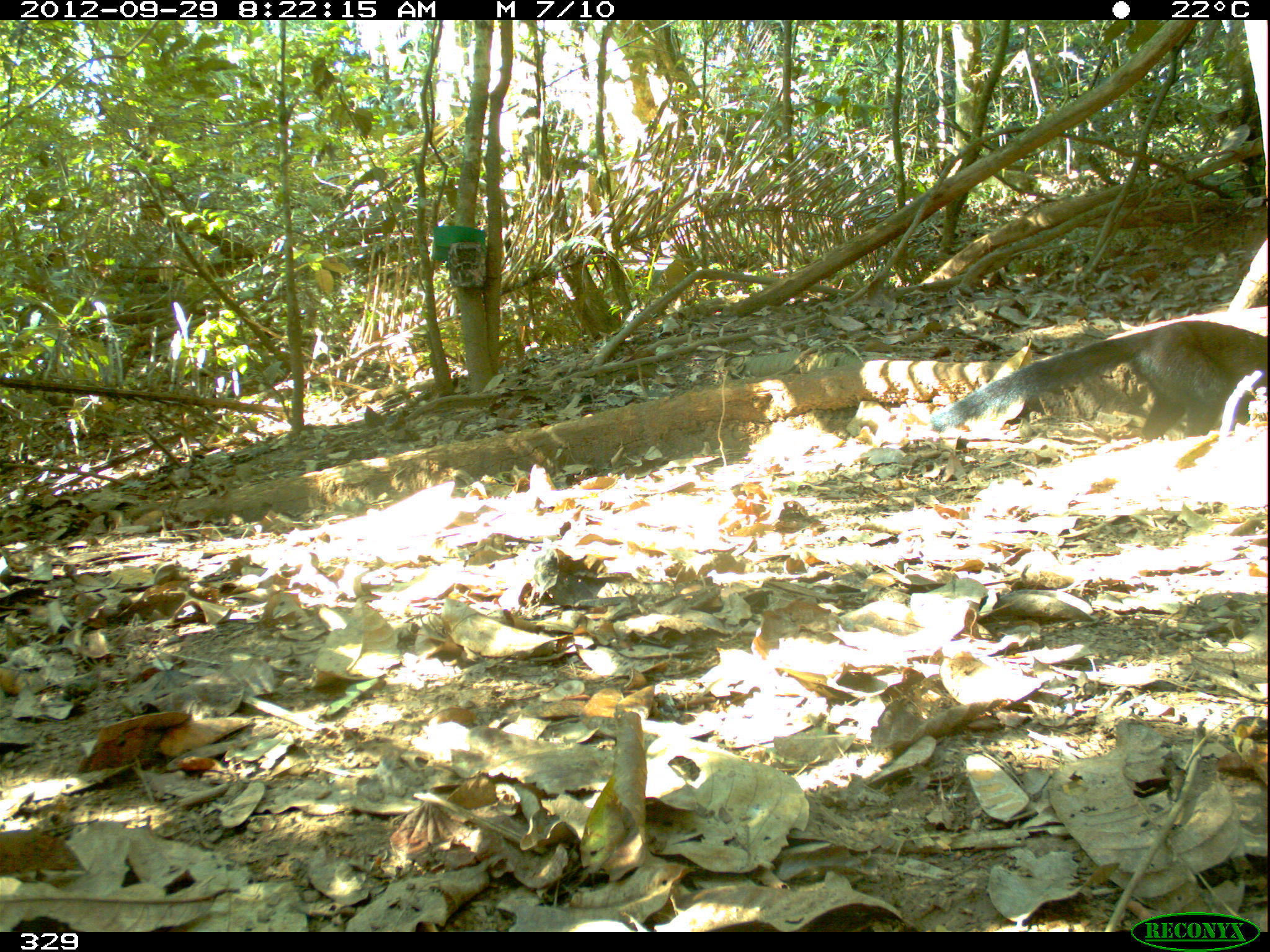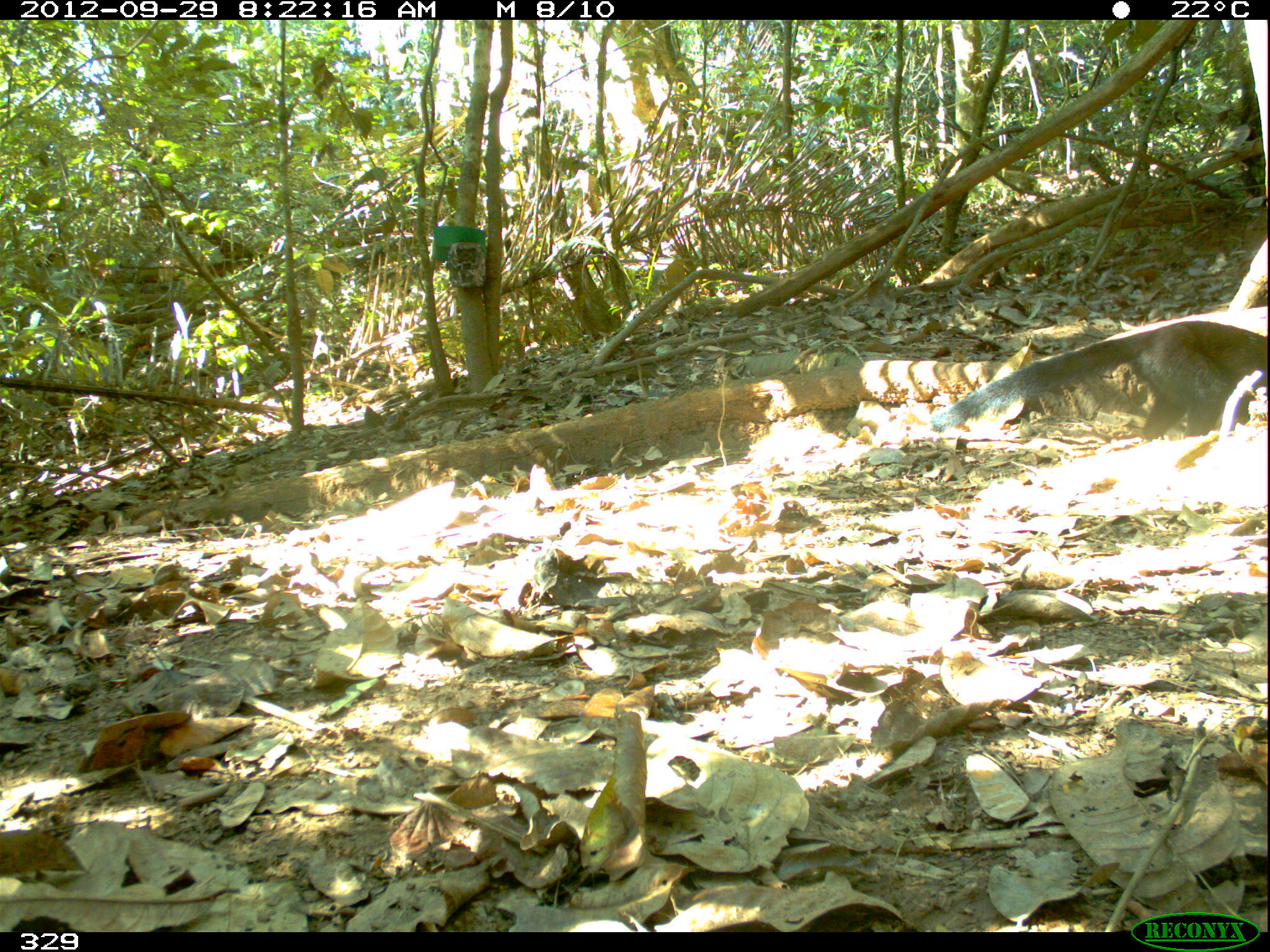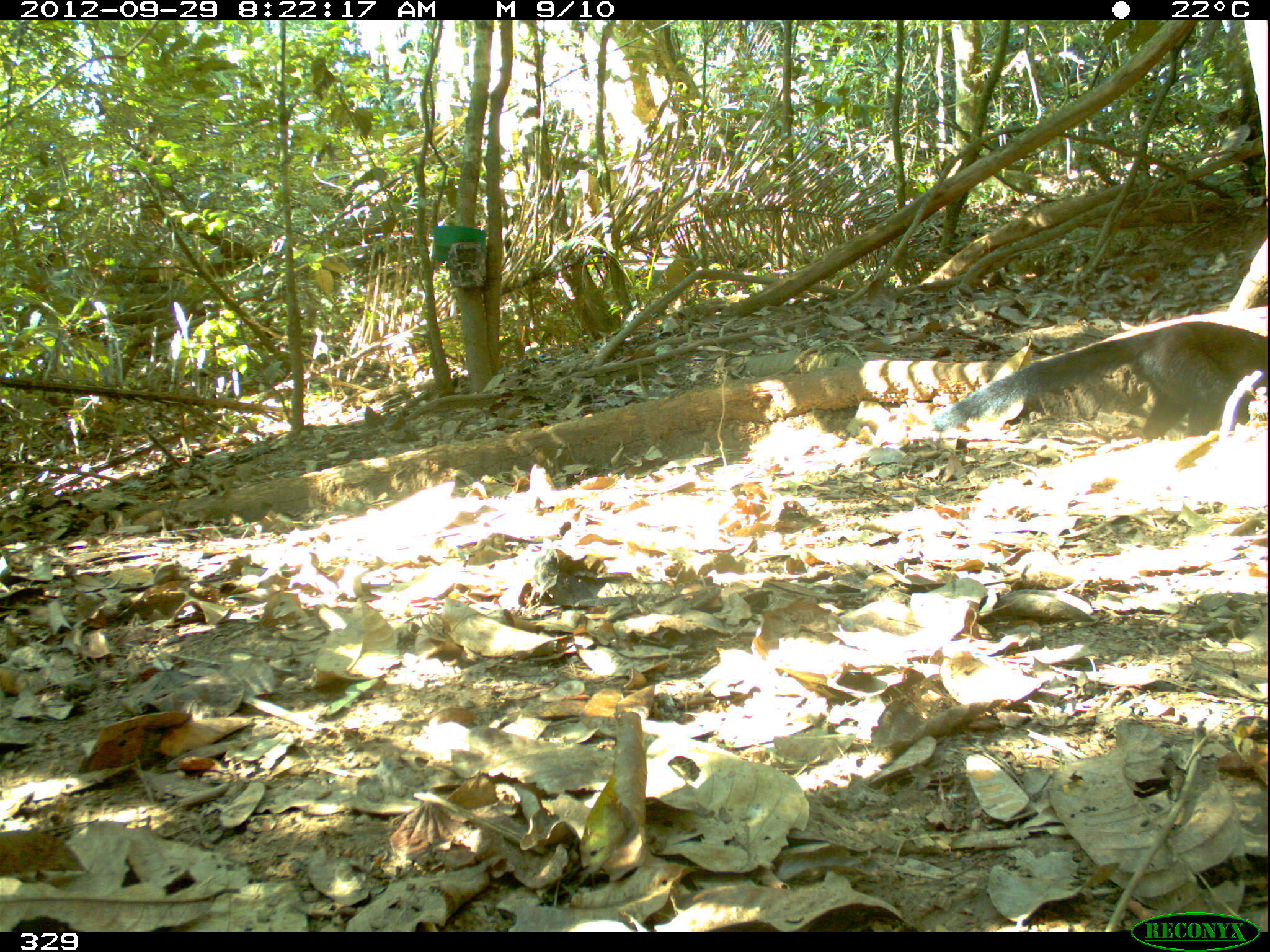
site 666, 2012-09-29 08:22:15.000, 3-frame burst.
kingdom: Animalia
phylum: Chordata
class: Mammalia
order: Carnivora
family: Mustelidae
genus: Eira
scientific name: Eira barbara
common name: tayra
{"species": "Eira barbara (tayra)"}